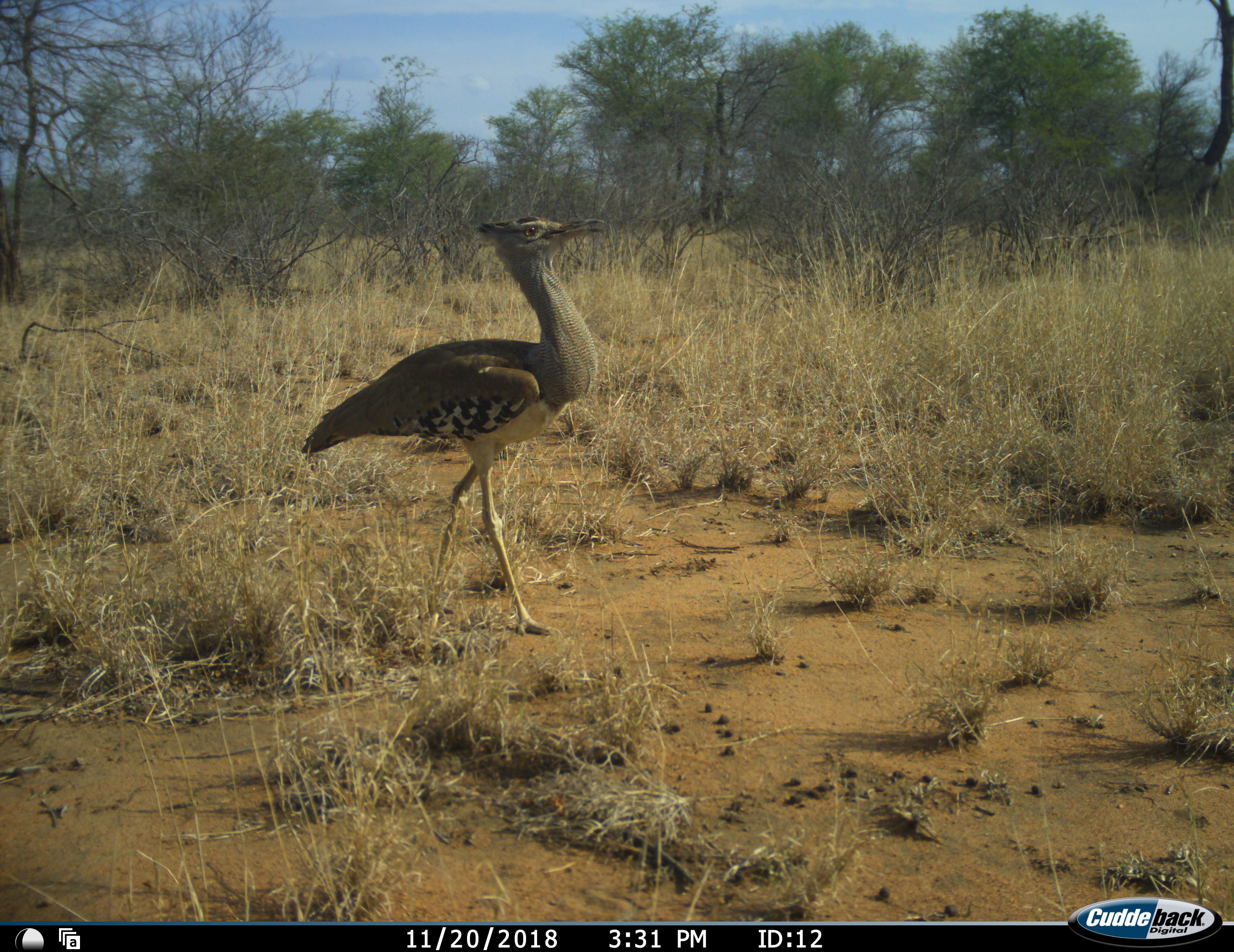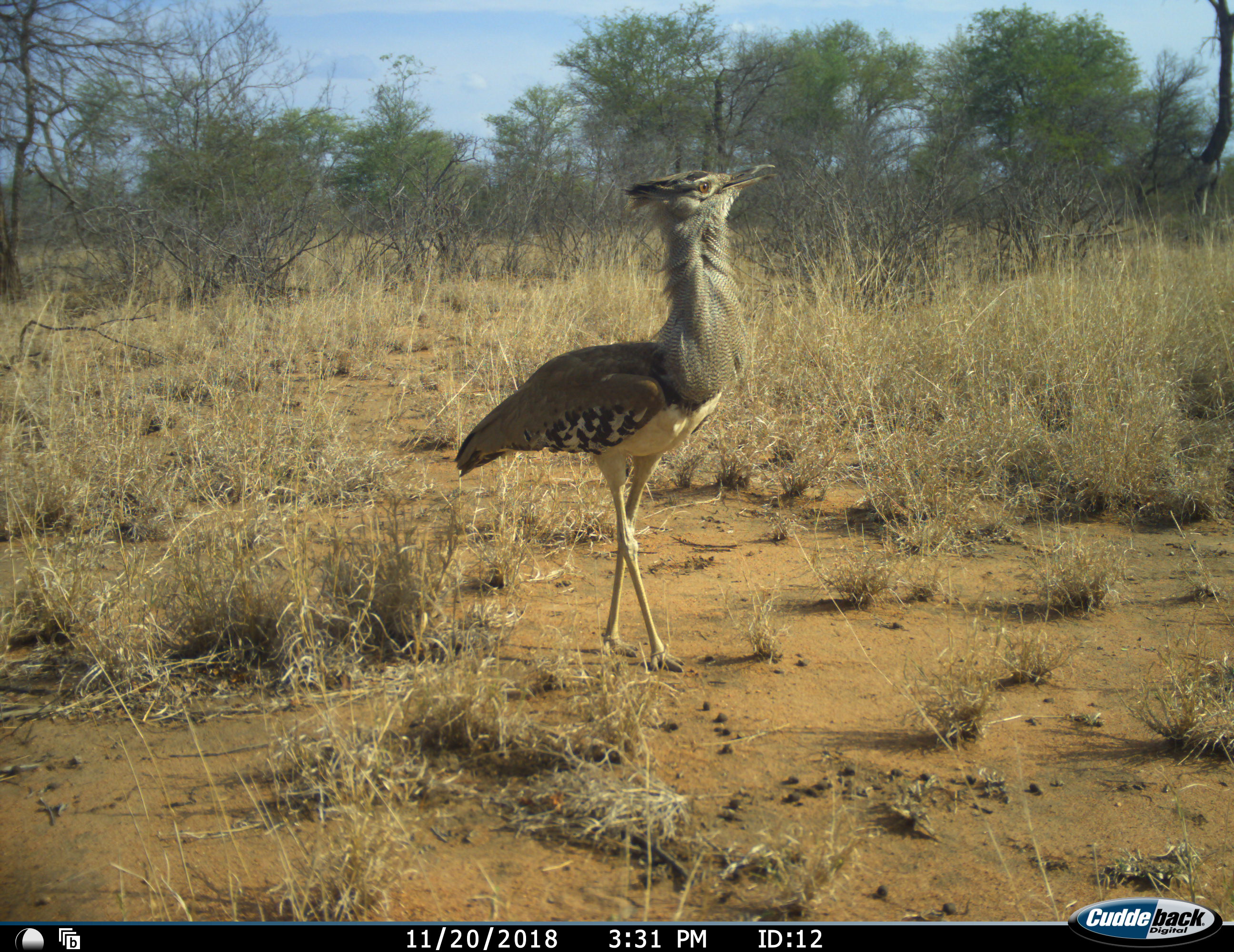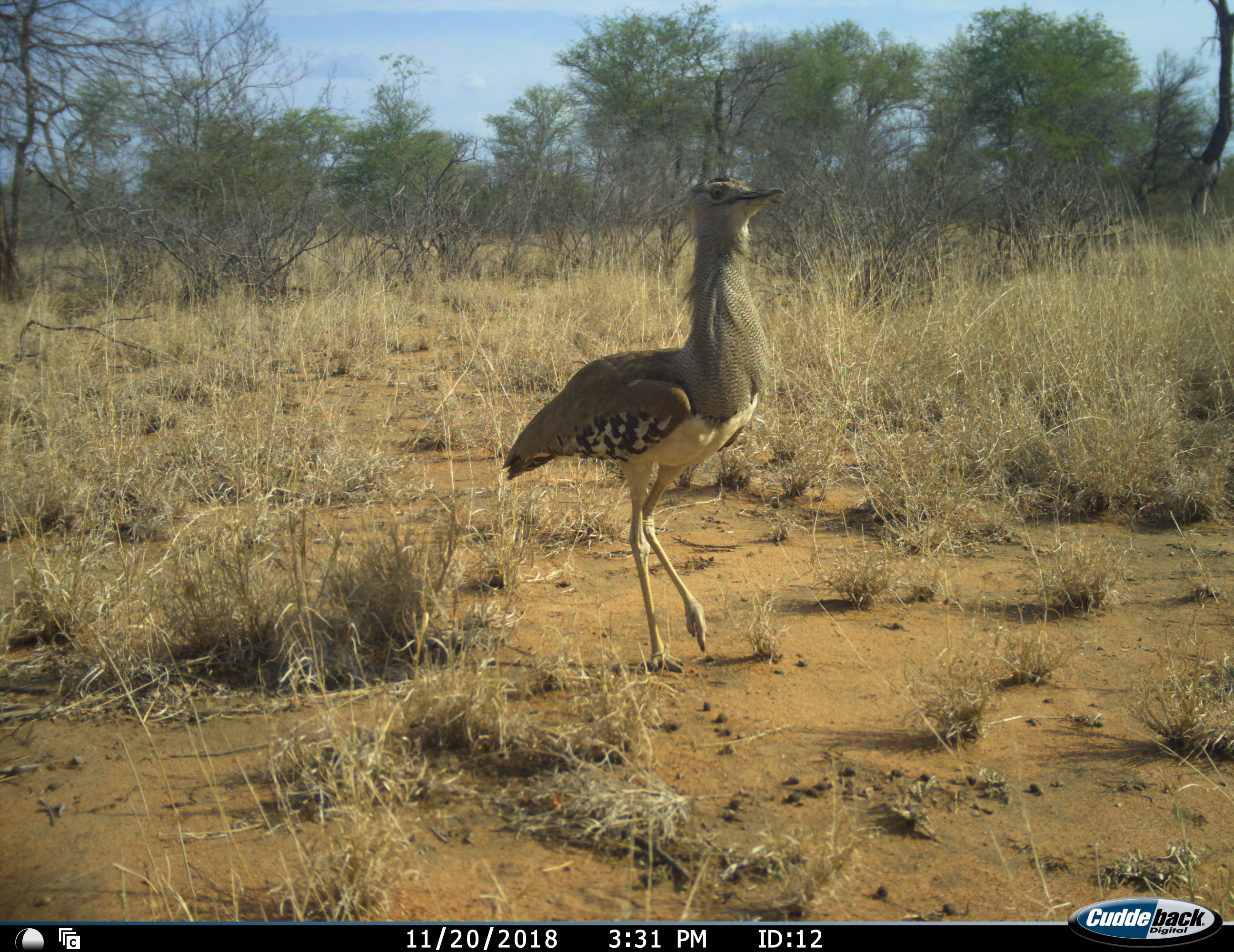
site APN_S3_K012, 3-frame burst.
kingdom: Animalia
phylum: Chordata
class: Aves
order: Otidiformes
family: Otididae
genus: Ardeotis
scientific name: Ardeotis kori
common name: kori bustard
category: bustardkori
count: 1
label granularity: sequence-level